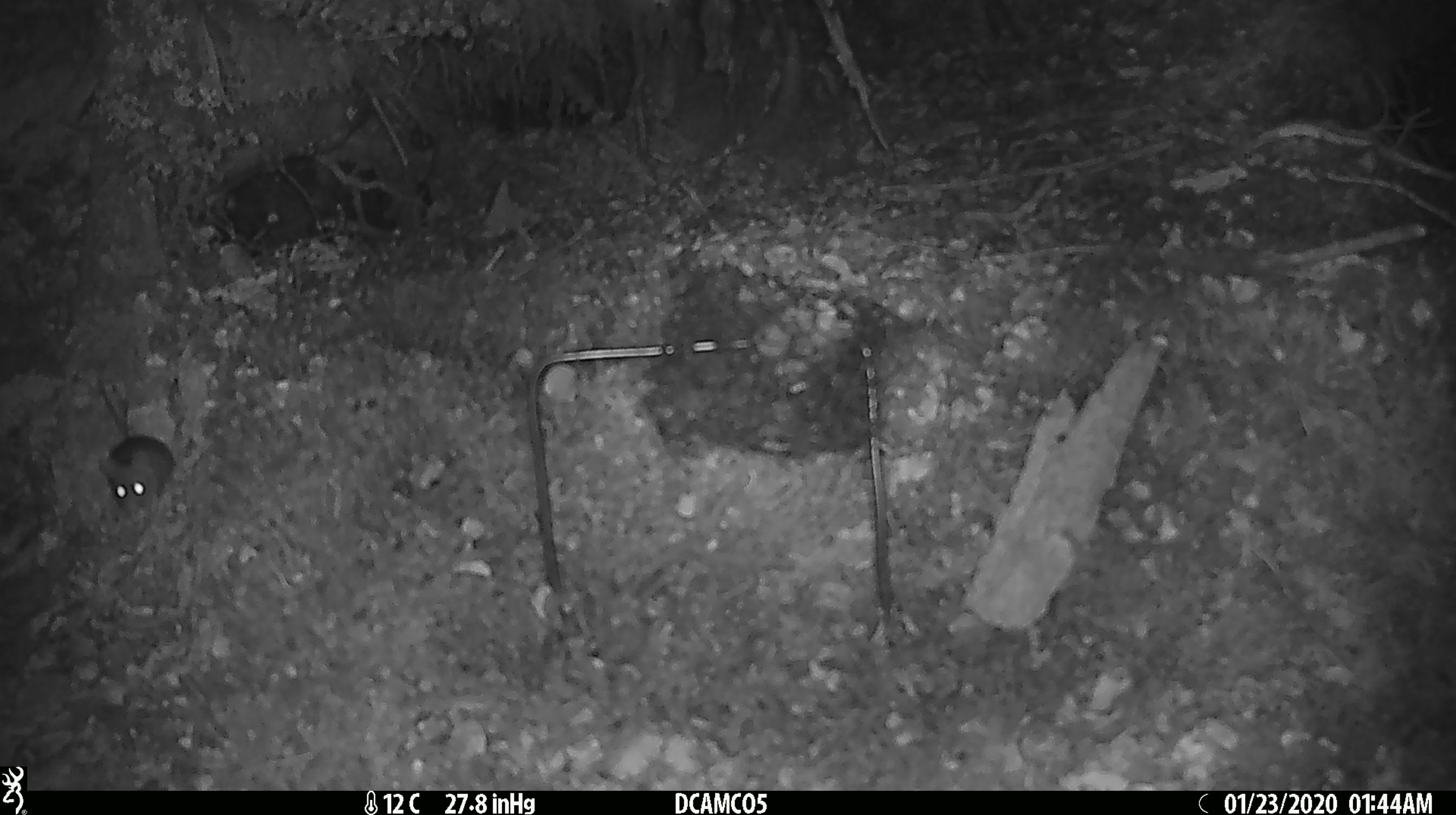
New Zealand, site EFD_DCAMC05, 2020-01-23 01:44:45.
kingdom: Animalia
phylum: Chordata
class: Mammalia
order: Rodentia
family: Muridae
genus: Mus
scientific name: Mus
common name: mouse